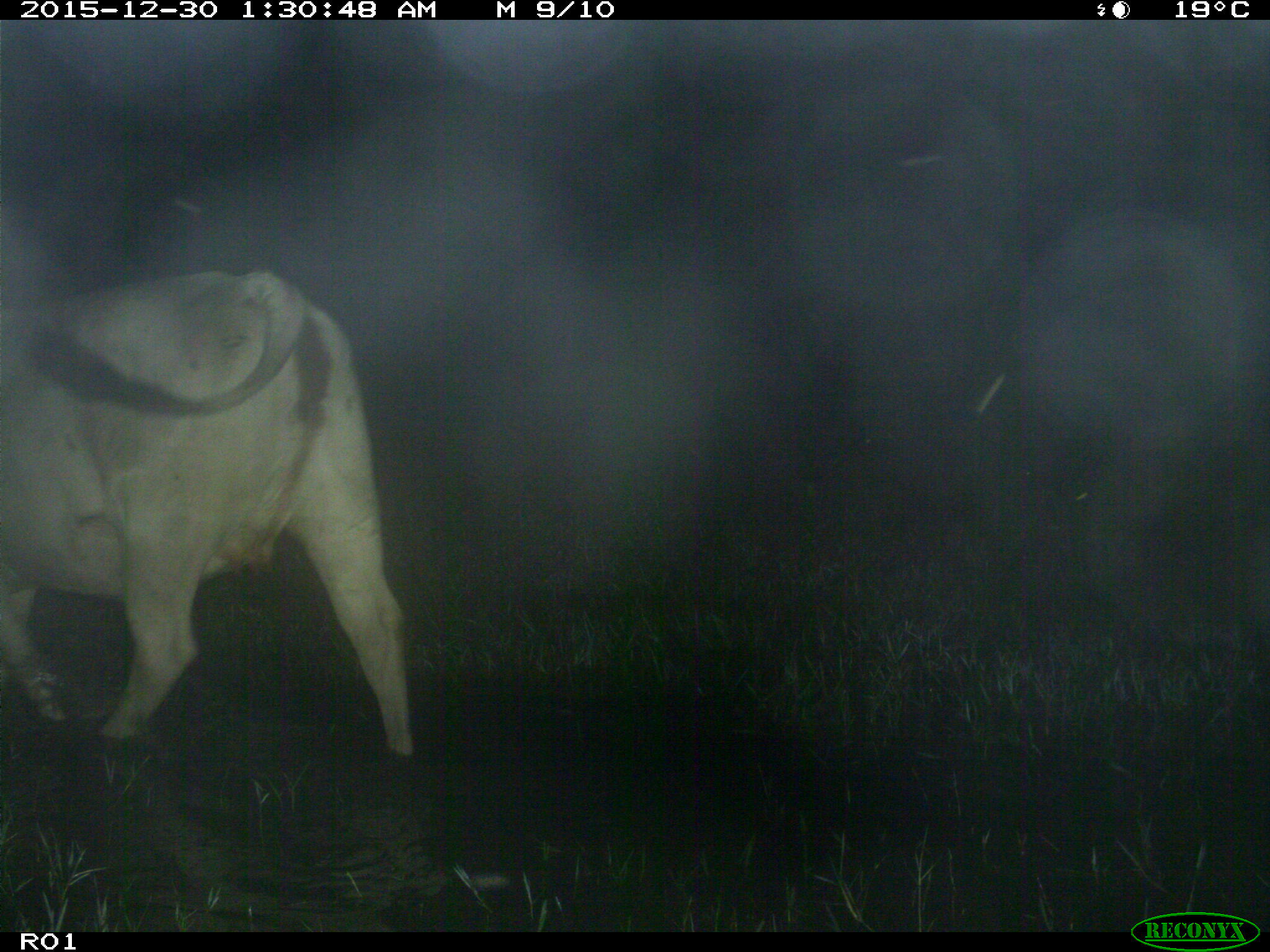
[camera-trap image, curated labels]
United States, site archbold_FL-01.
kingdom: Animalia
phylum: Chordata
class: Mammalia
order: Artiodactyla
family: Bovidae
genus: Bos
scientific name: Bos taurus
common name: domestic cow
Bos taurus (domestic cow).